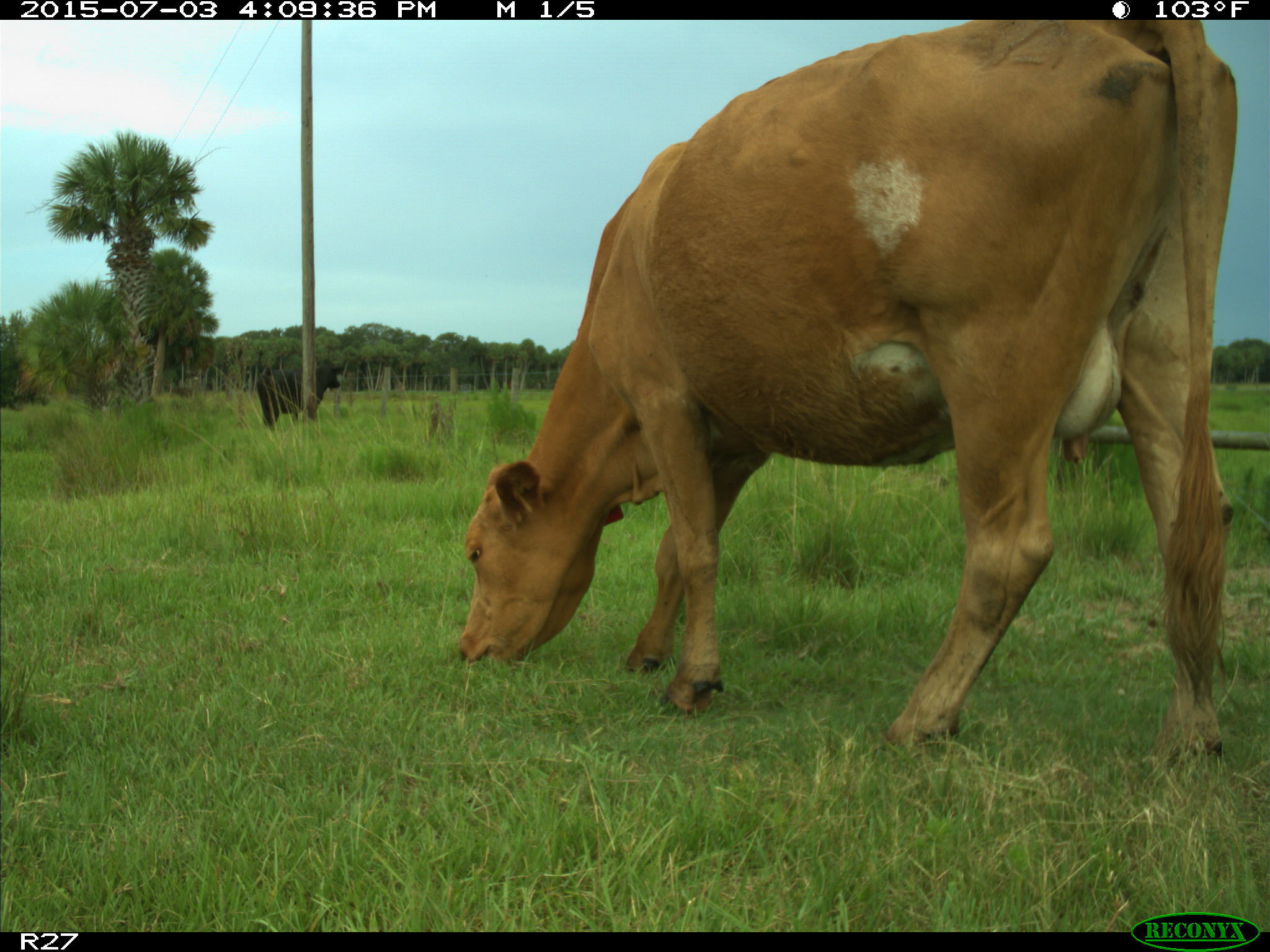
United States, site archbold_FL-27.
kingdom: Animalia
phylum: Chordata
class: Mammalia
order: Artiodactyla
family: Bovidae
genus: Bos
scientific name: Bos taurus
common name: domestic cow